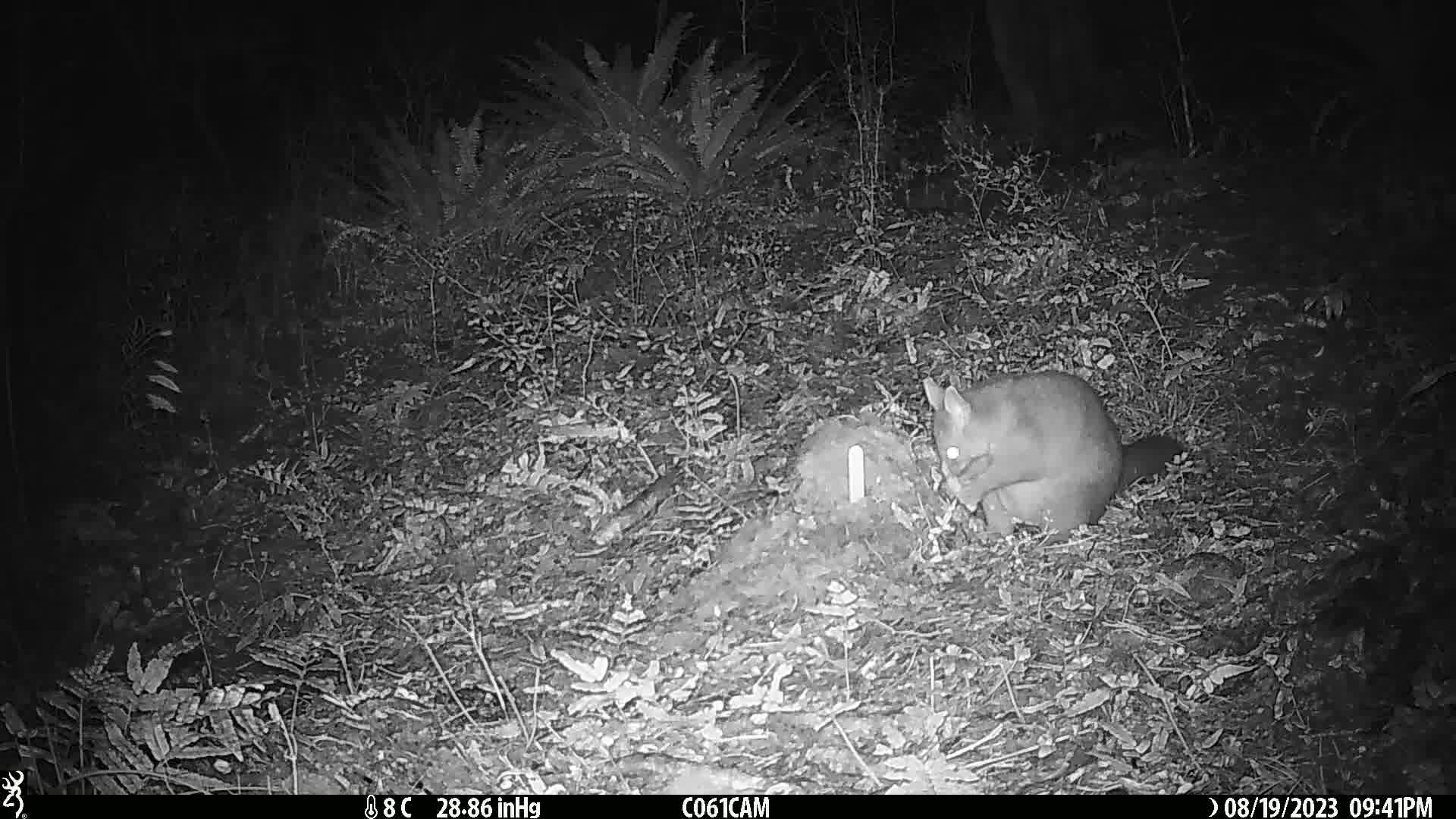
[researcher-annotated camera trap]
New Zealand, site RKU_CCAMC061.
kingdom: Animalia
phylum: Chordata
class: Mammalia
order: Diprotodontia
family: Phalangeridae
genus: Trichosurus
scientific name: Trichosurus vulpecula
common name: common brushtail possum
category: possum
Possum (common brushtail possum) (Trichosurus vulpecula).